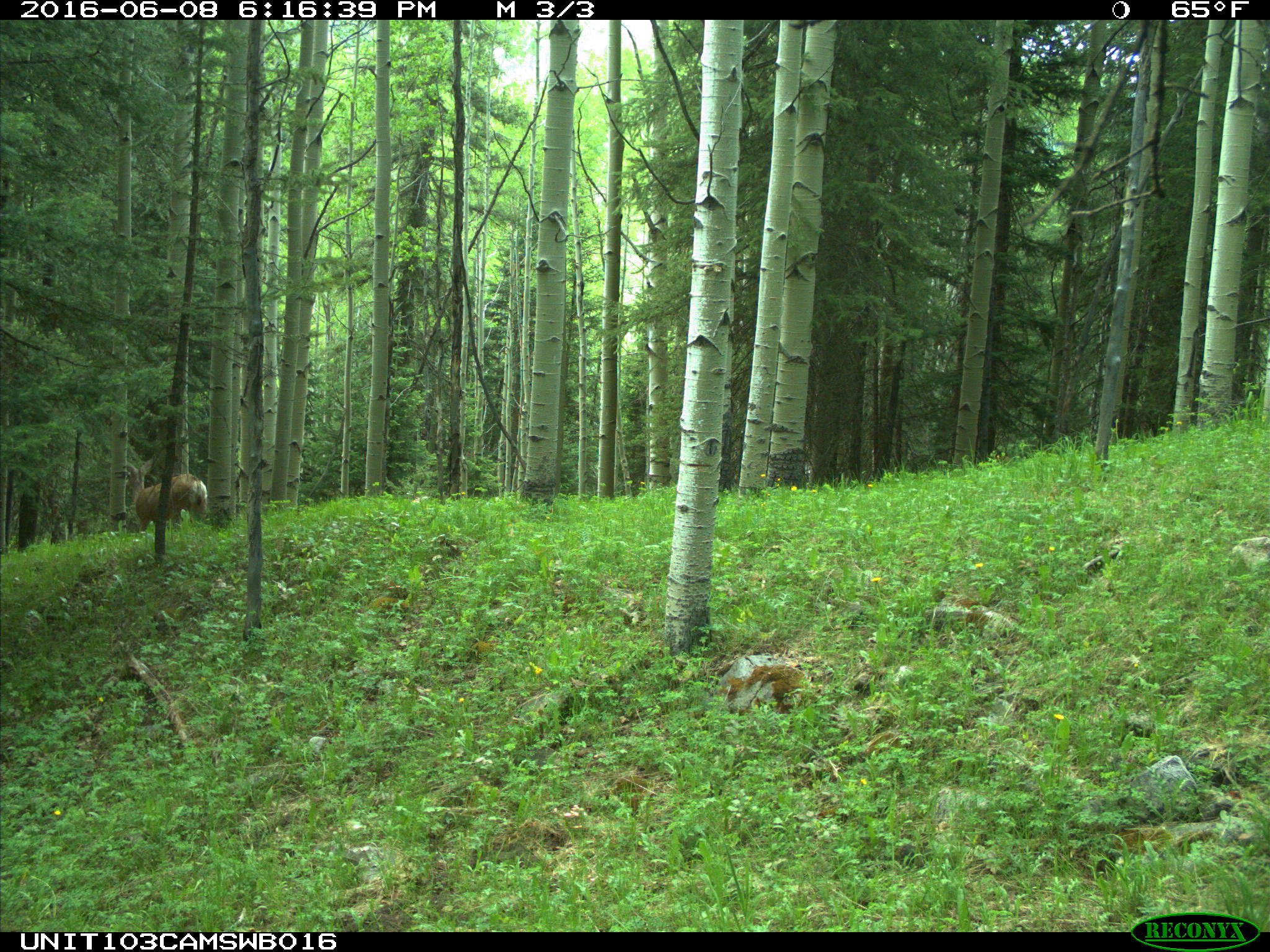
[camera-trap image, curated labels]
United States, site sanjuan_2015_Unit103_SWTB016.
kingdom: Animalia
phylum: Chordata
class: Mammalia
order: Artiodactyla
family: Cervidae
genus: Odocoileus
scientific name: Odocoileus hemionus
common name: mule deer